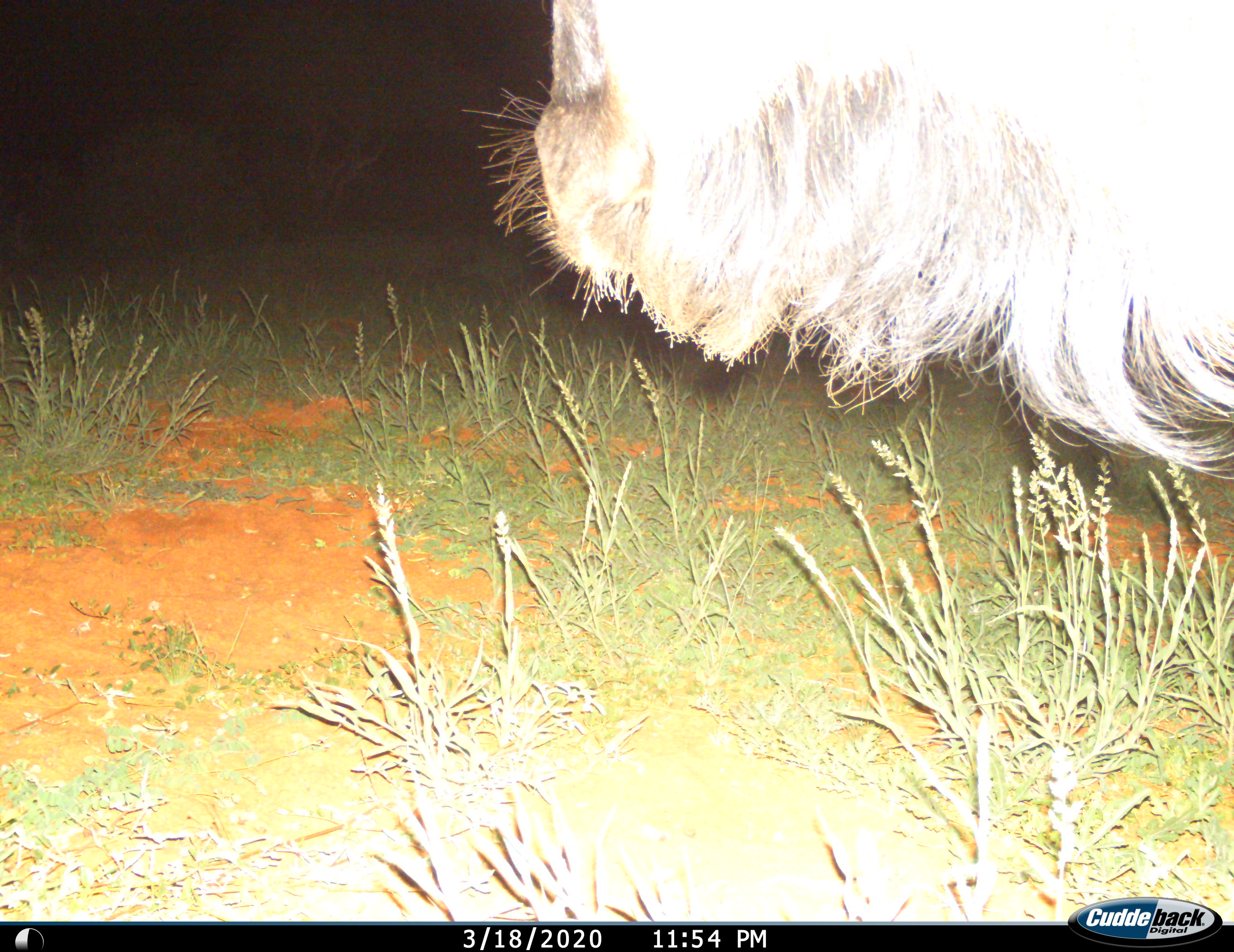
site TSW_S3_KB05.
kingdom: Animalia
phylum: Chordata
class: Mammalia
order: Artiodactyla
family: Bovidae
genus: Connochaetes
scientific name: Connochaetes taurinus taurinus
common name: blue wildebeest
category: wildebeestblue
Wildebeestblue (blue wildebeest) (Connochaetes taurinus taurinus), count 1. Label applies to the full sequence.